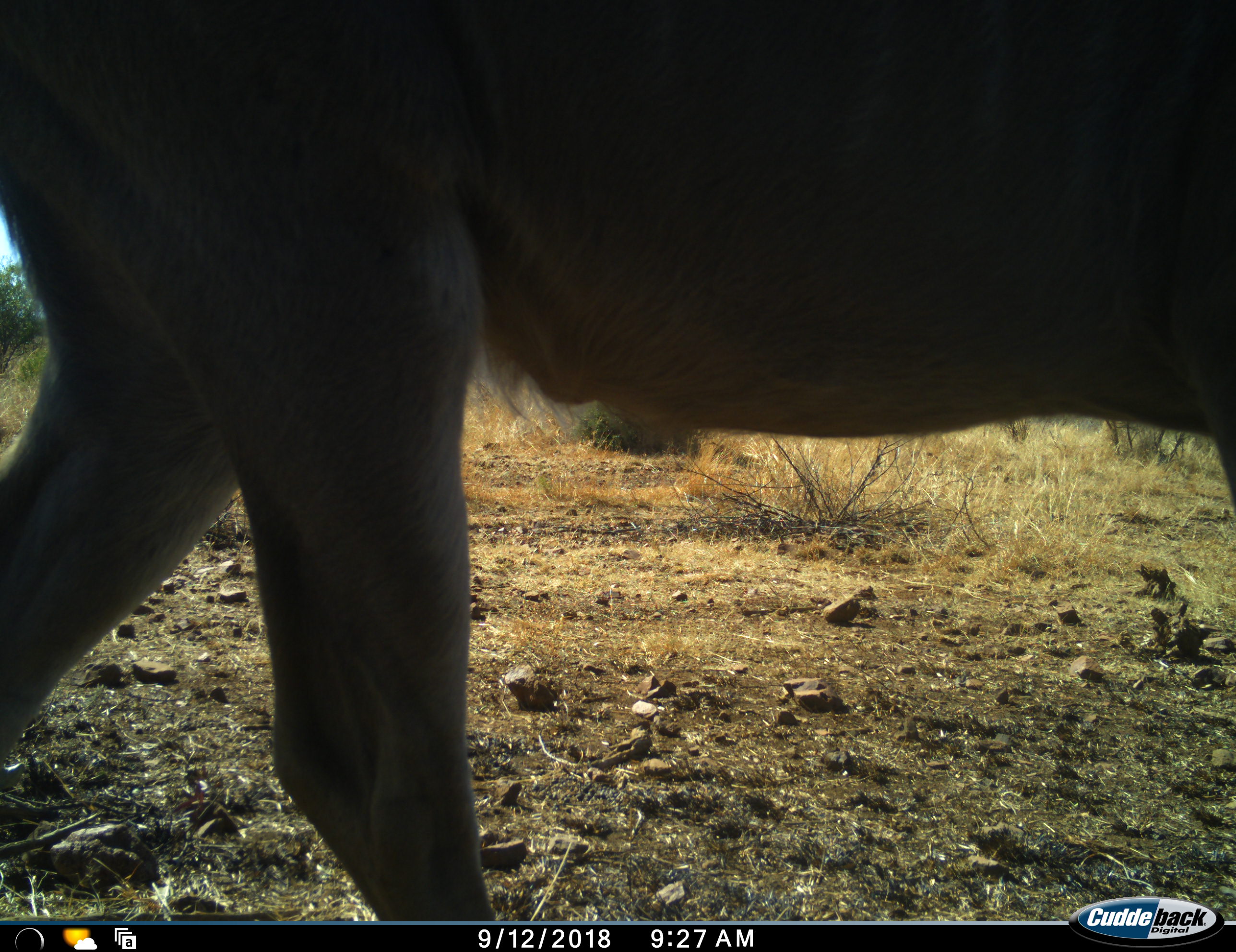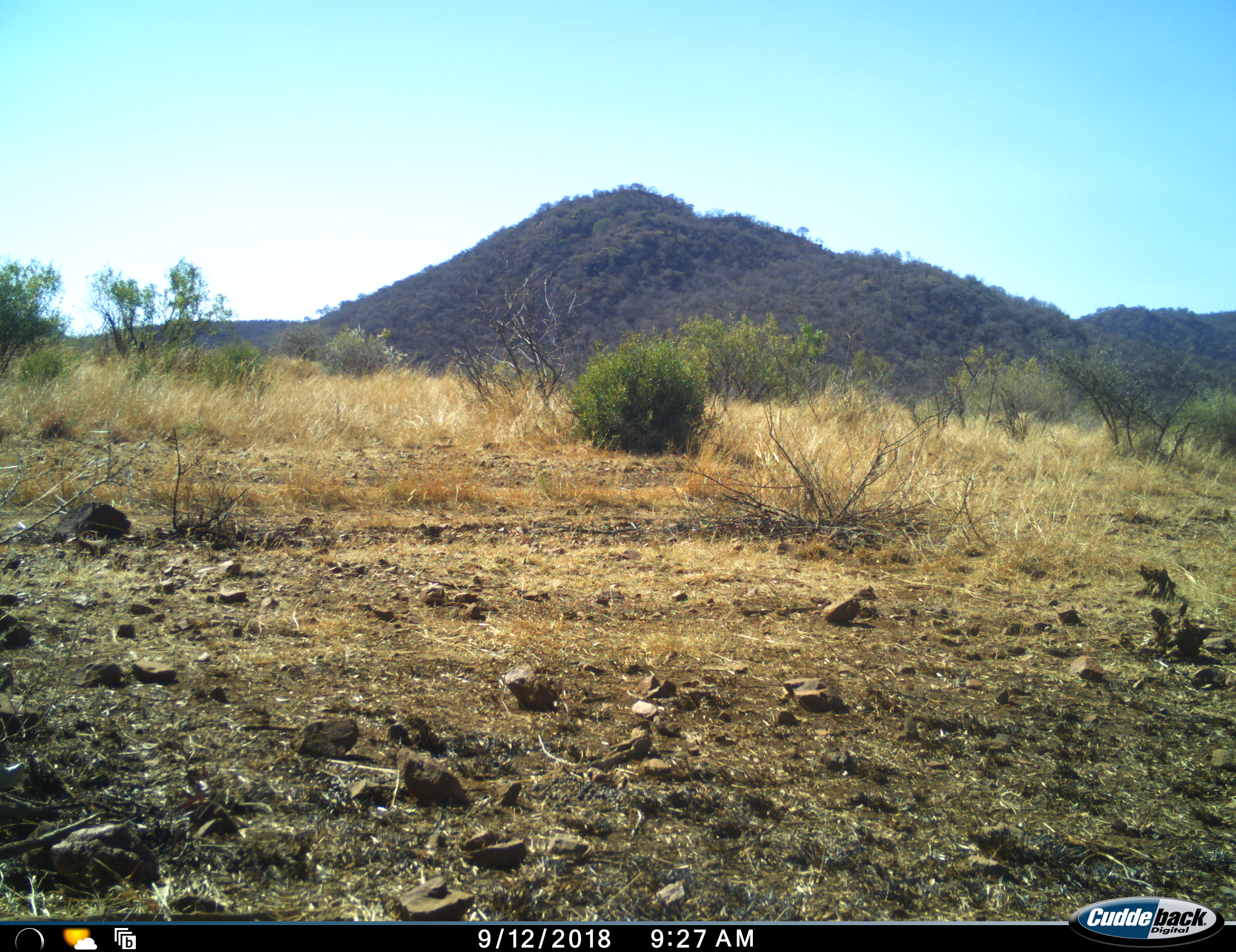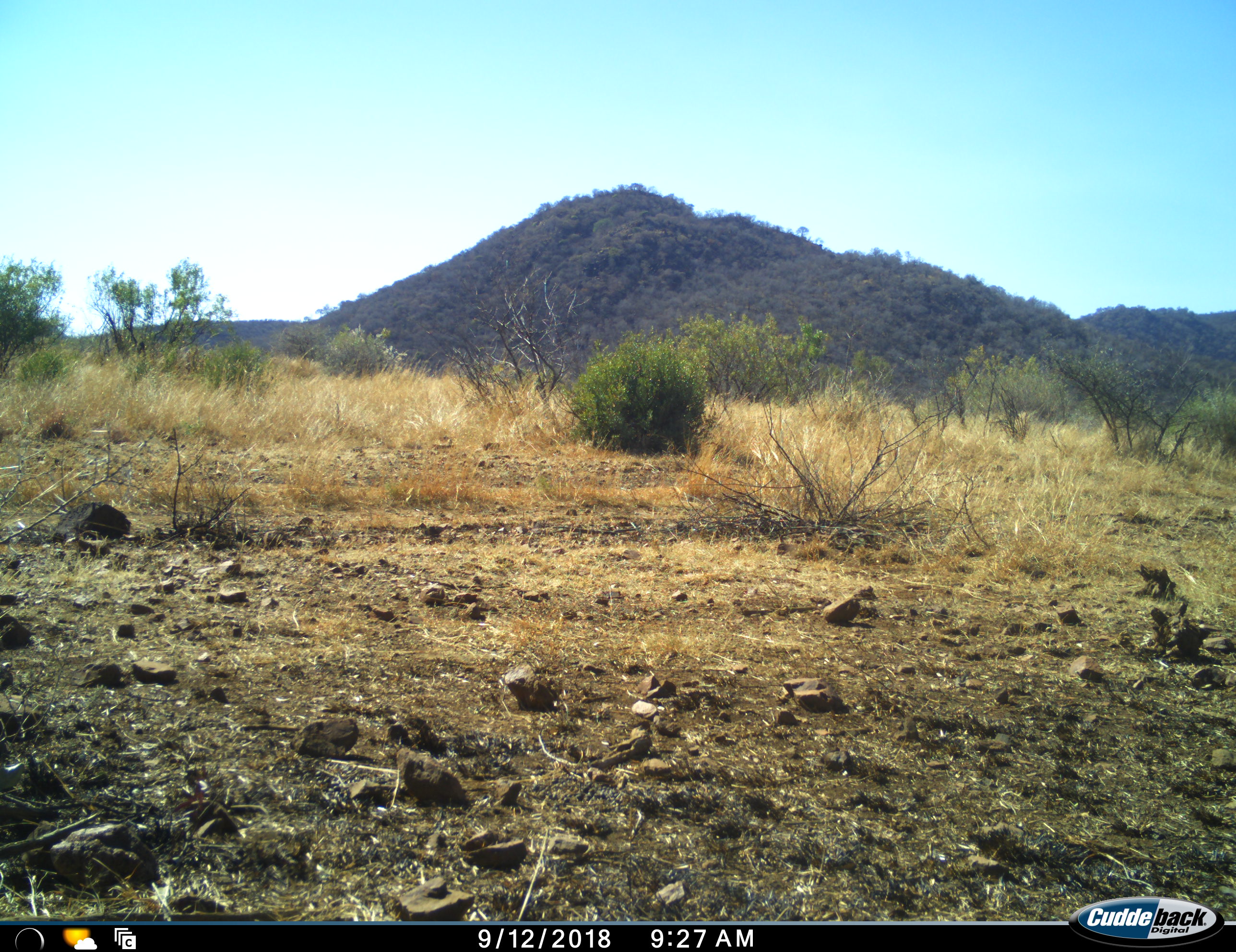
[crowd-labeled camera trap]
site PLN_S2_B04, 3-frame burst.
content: unidentified animal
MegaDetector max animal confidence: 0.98